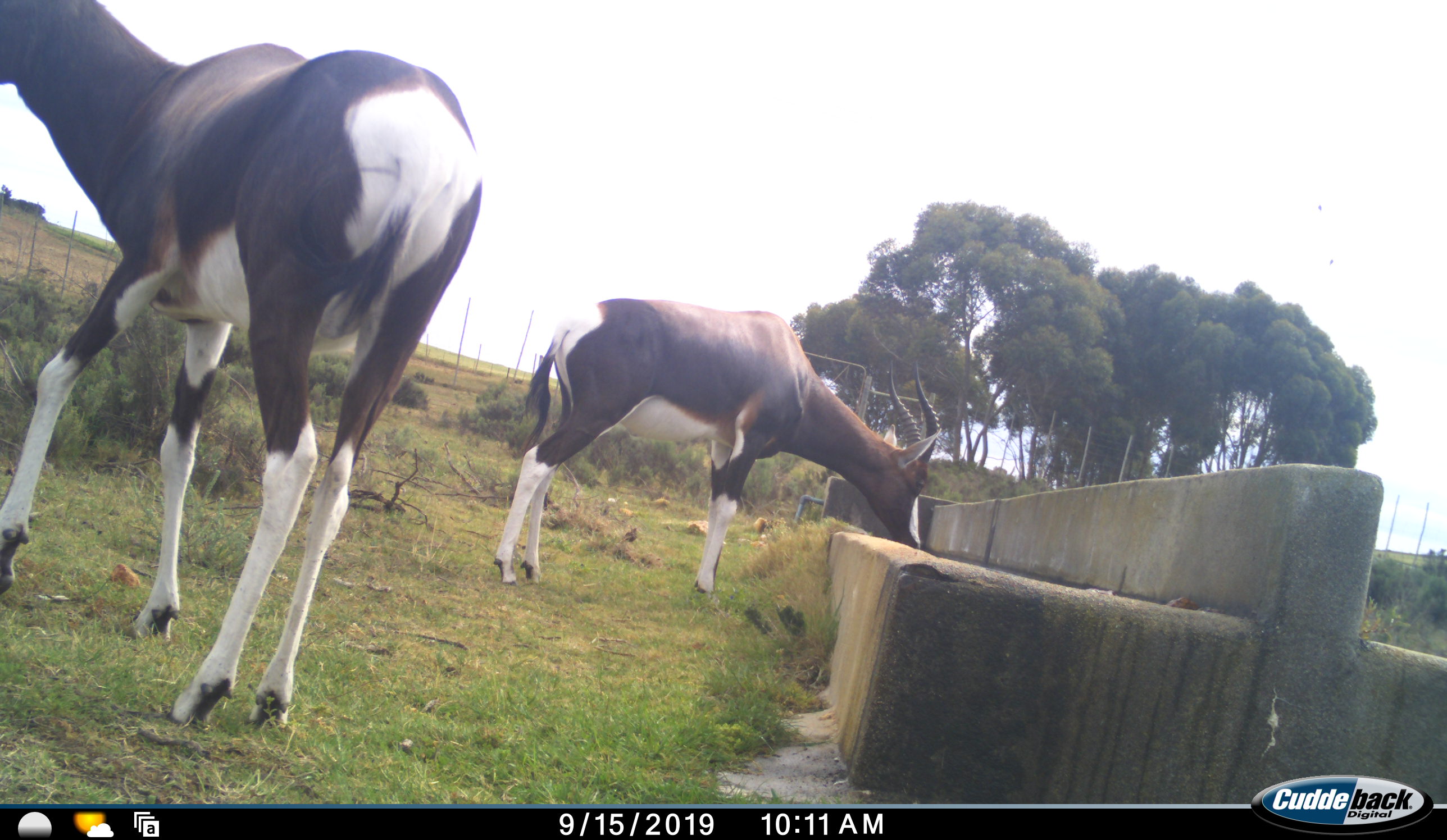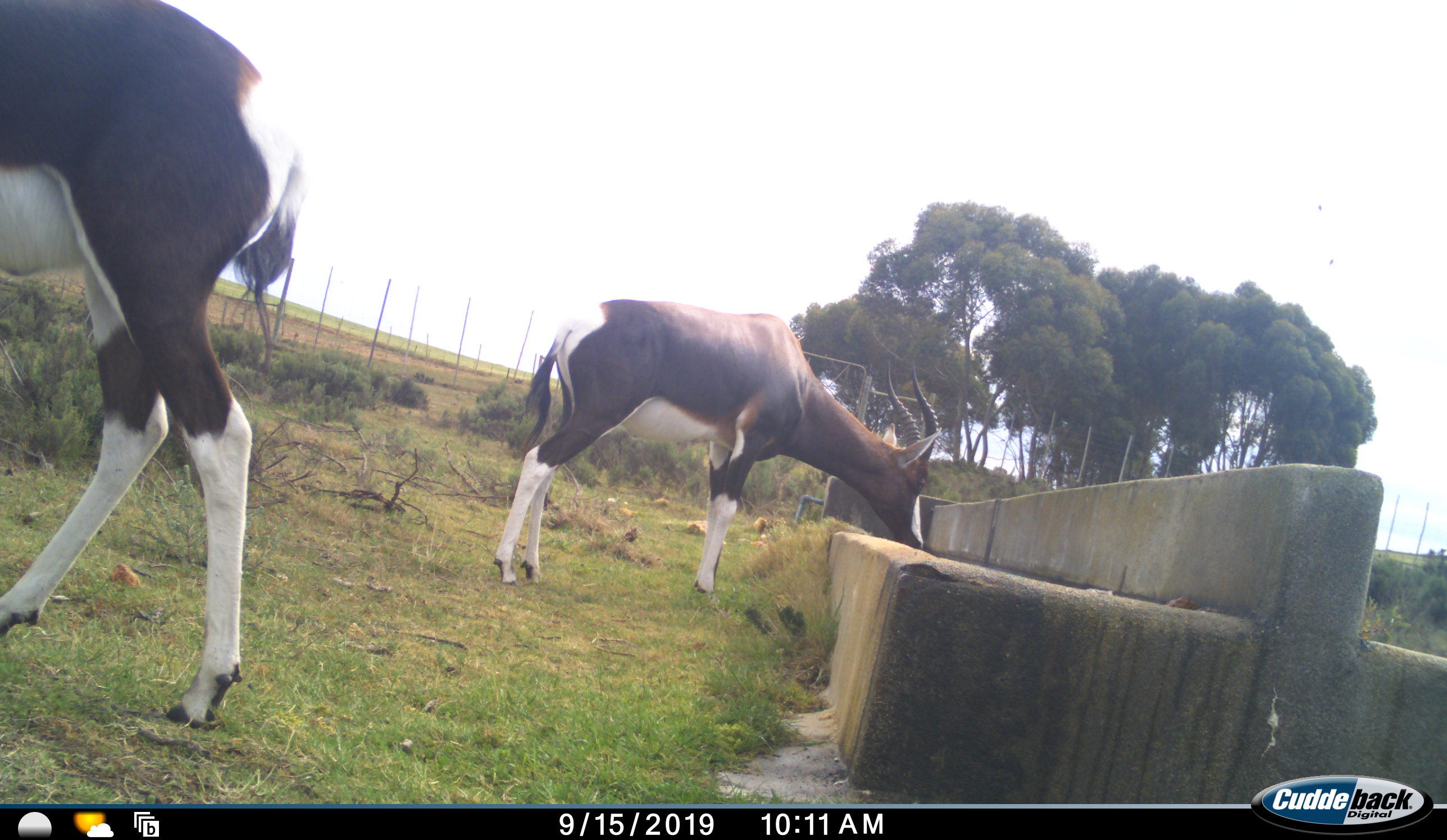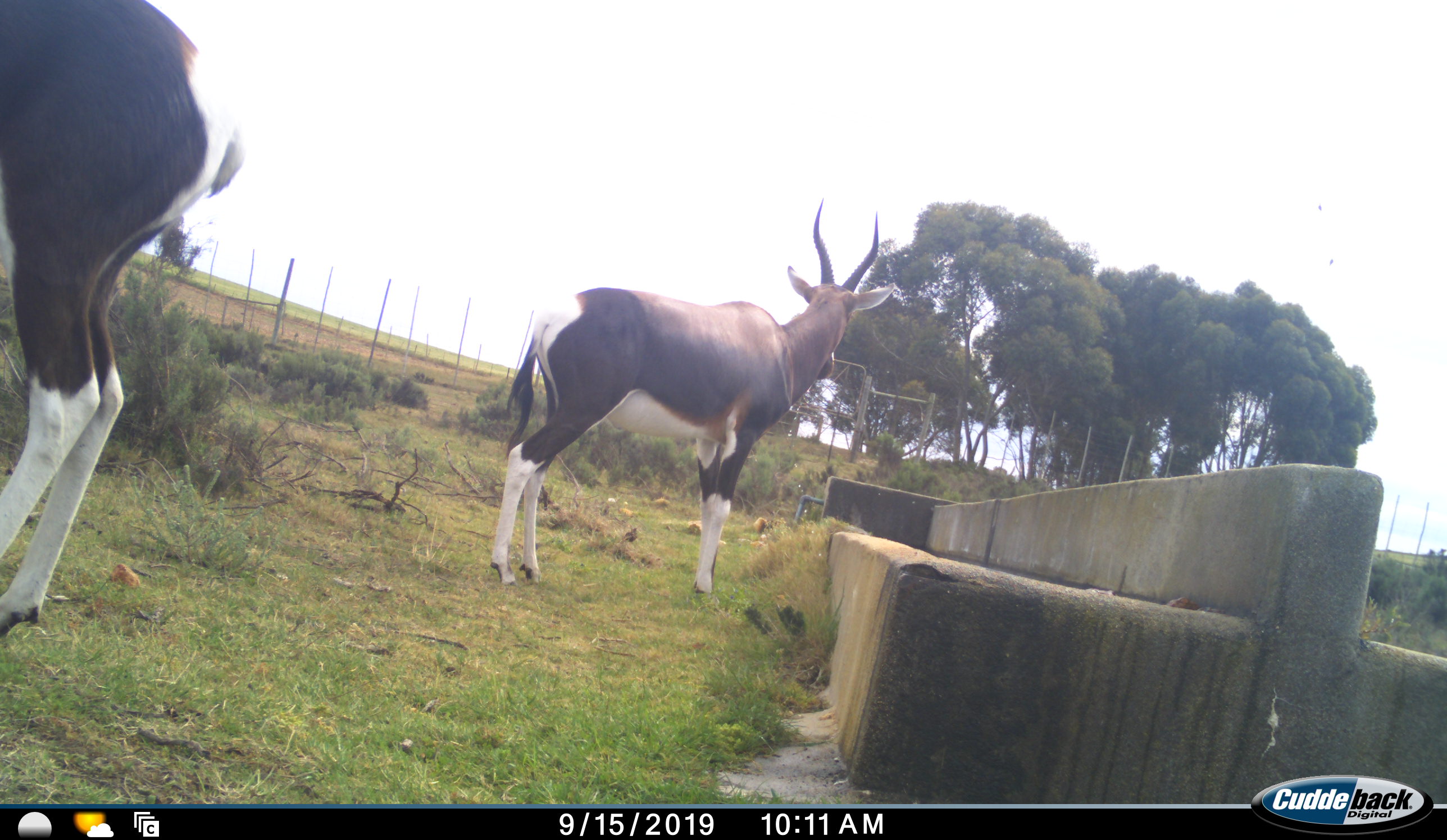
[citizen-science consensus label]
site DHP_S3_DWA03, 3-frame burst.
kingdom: Animalia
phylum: Chordata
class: Mammalia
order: Artiodactyla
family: Bovidae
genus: Damaliscus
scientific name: Damaliscus pygargus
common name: bontebok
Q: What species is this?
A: Bontebok (Damaliscus pygargus).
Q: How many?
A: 2.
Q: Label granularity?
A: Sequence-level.